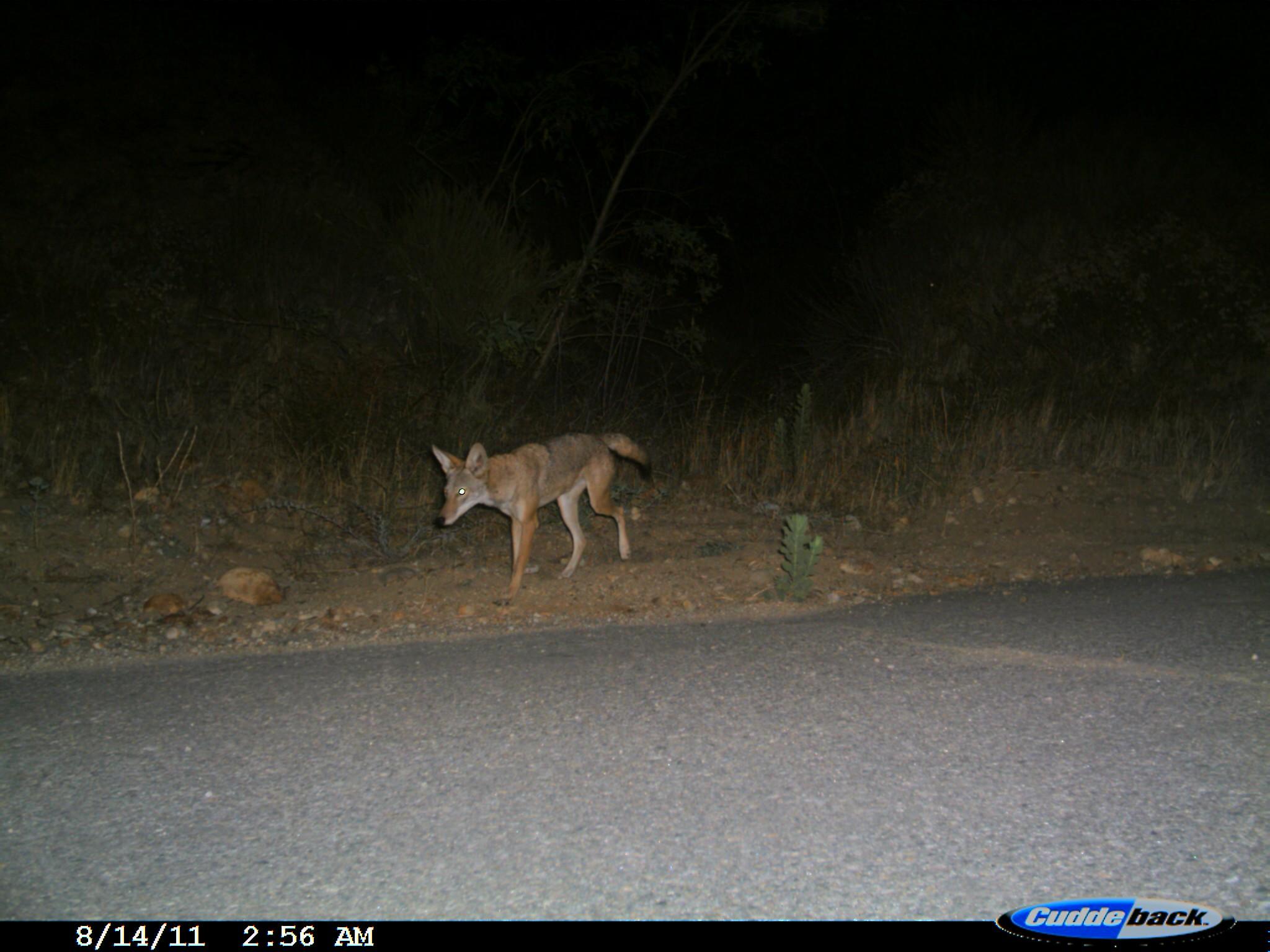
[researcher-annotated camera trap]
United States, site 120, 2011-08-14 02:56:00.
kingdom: Animalia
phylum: Chordata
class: Mammalia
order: Carnivora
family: Canidae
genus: Canis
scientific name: Canis latrans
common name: coyote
Coyote (Canis latrans).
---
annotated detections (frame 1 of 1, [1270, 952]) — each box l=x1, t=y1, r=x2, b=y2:
coyote: l=421, t=417, r=672, b=601